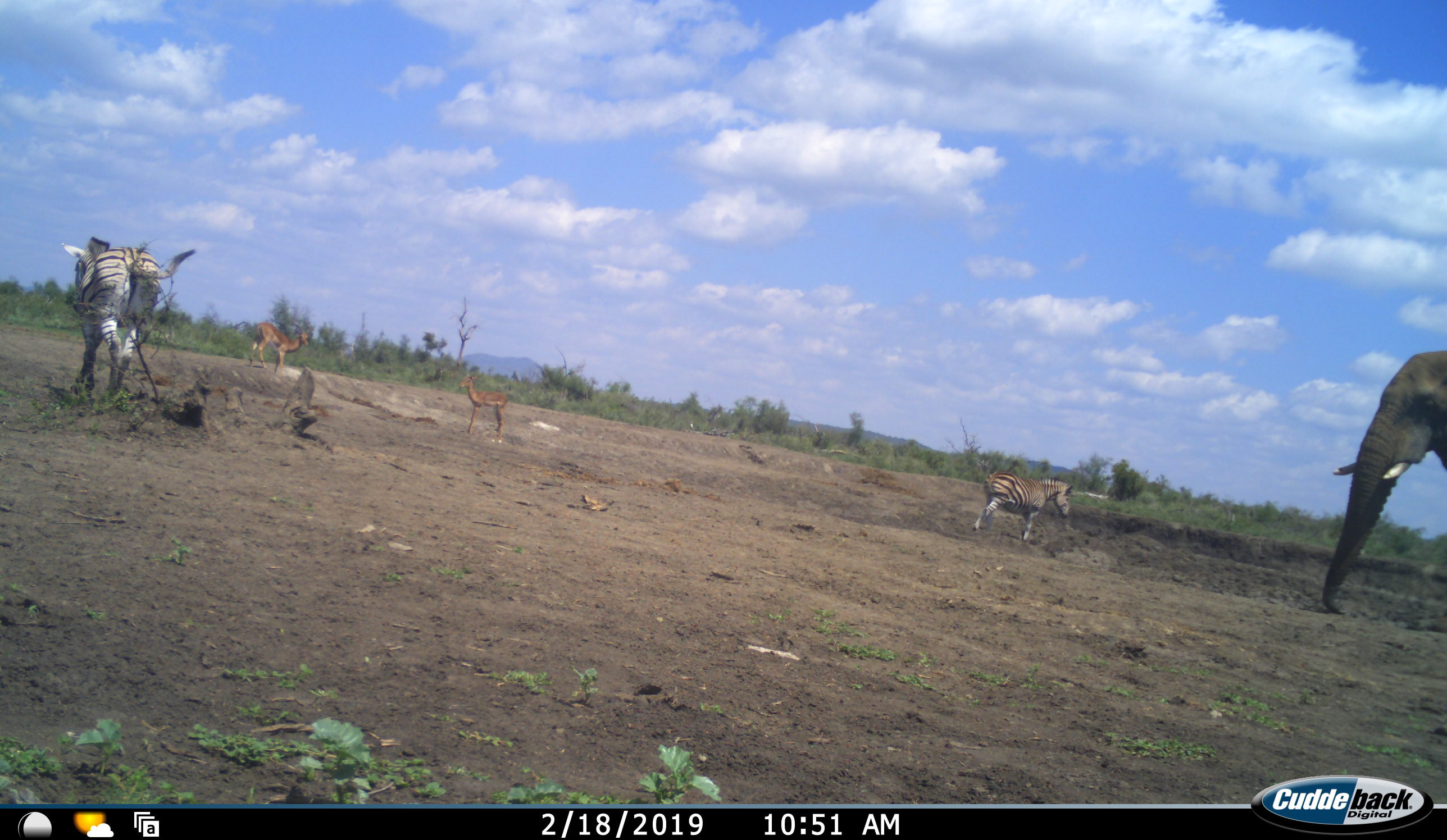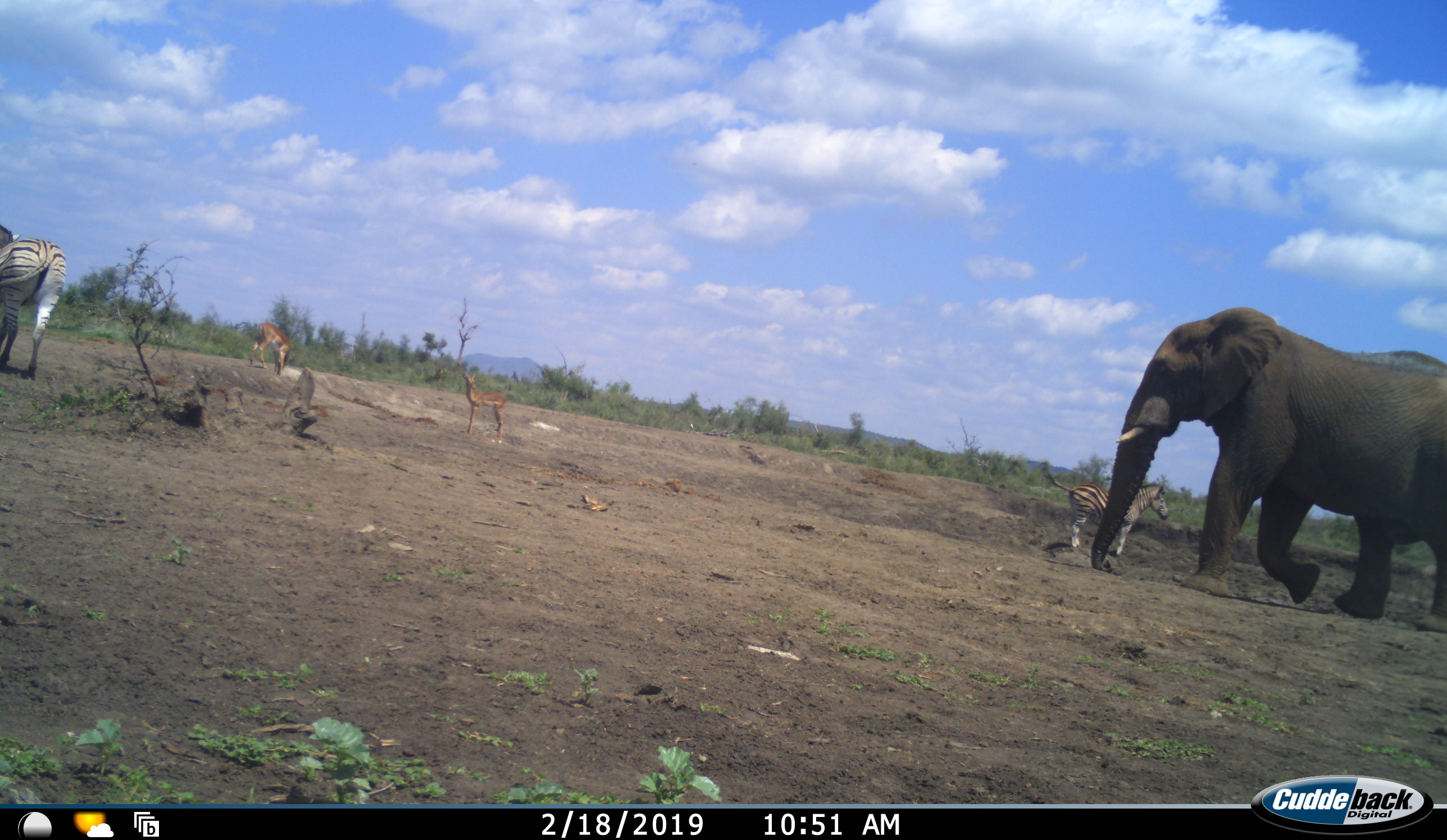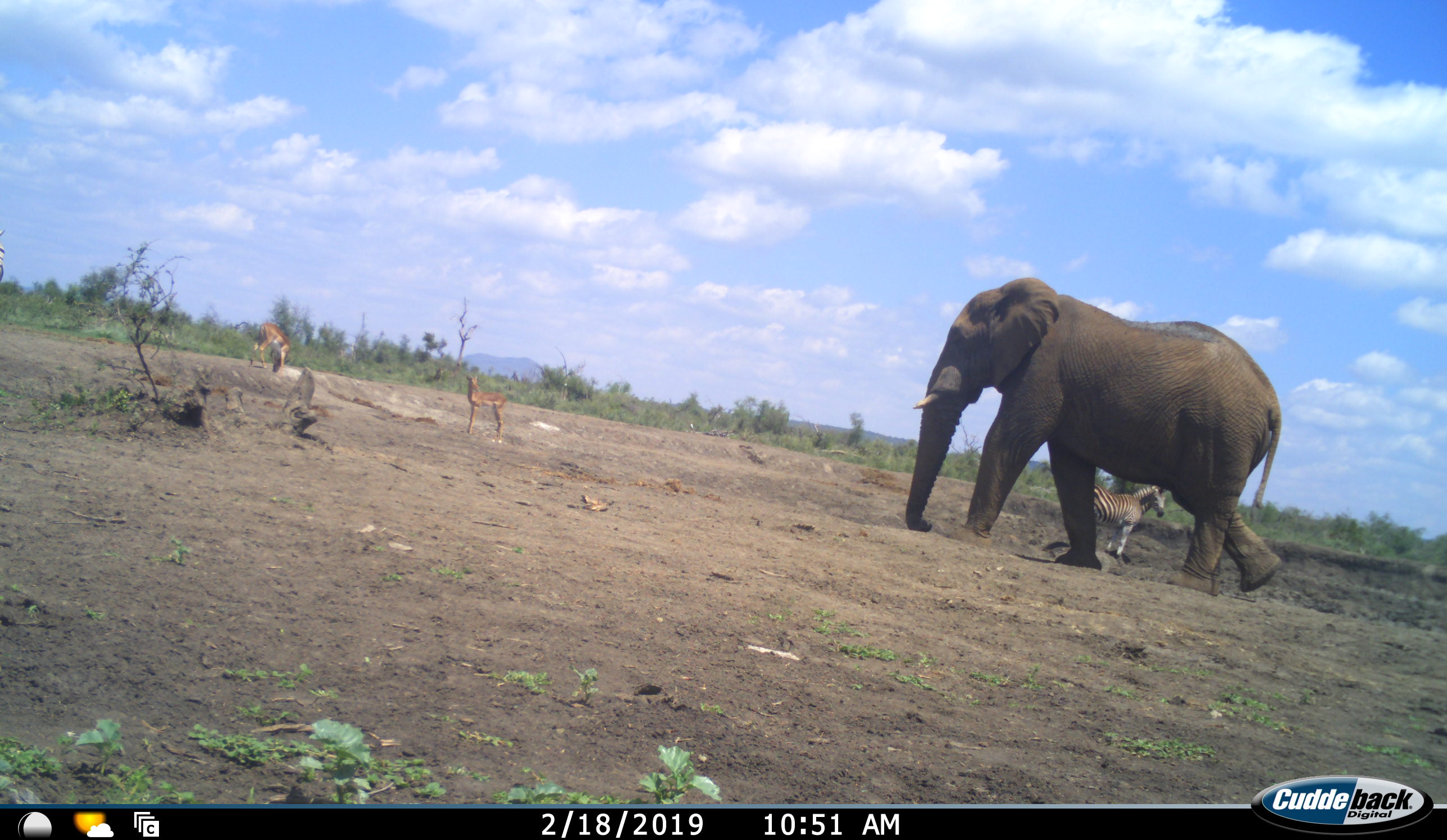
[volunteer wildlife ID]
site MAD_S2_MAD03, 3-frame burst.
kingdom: Animalia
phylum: Chordata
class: Mammalia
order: Proboscidea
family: Elephantidae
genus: Loxodonta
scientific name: Loxodonta africana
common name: african bush elephant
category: elephant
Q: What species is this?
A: Elephant (african bush elephant) (Loxodonta africana).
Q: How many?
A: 1.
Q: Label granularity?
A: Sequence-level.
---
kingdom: Animalia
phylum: Chordata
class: Mammalia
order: Artiodactyla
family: Bovidae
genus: Aepyceros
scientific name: Aepyceros melampus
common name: impala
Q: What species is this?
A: Impala (Aepyceros melampus).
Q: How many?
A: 2.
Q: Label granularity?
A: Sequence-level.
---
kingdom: Animalia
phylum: Chordata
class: Mammalia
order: Perissodactyla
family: Equidae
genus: Equus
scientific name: Equus quagga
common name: plains zebra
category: zebraplains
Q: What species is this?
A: Zebraplains (plains zebra) (Equus quagga).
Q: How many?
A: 2.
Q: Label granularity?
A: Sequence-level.